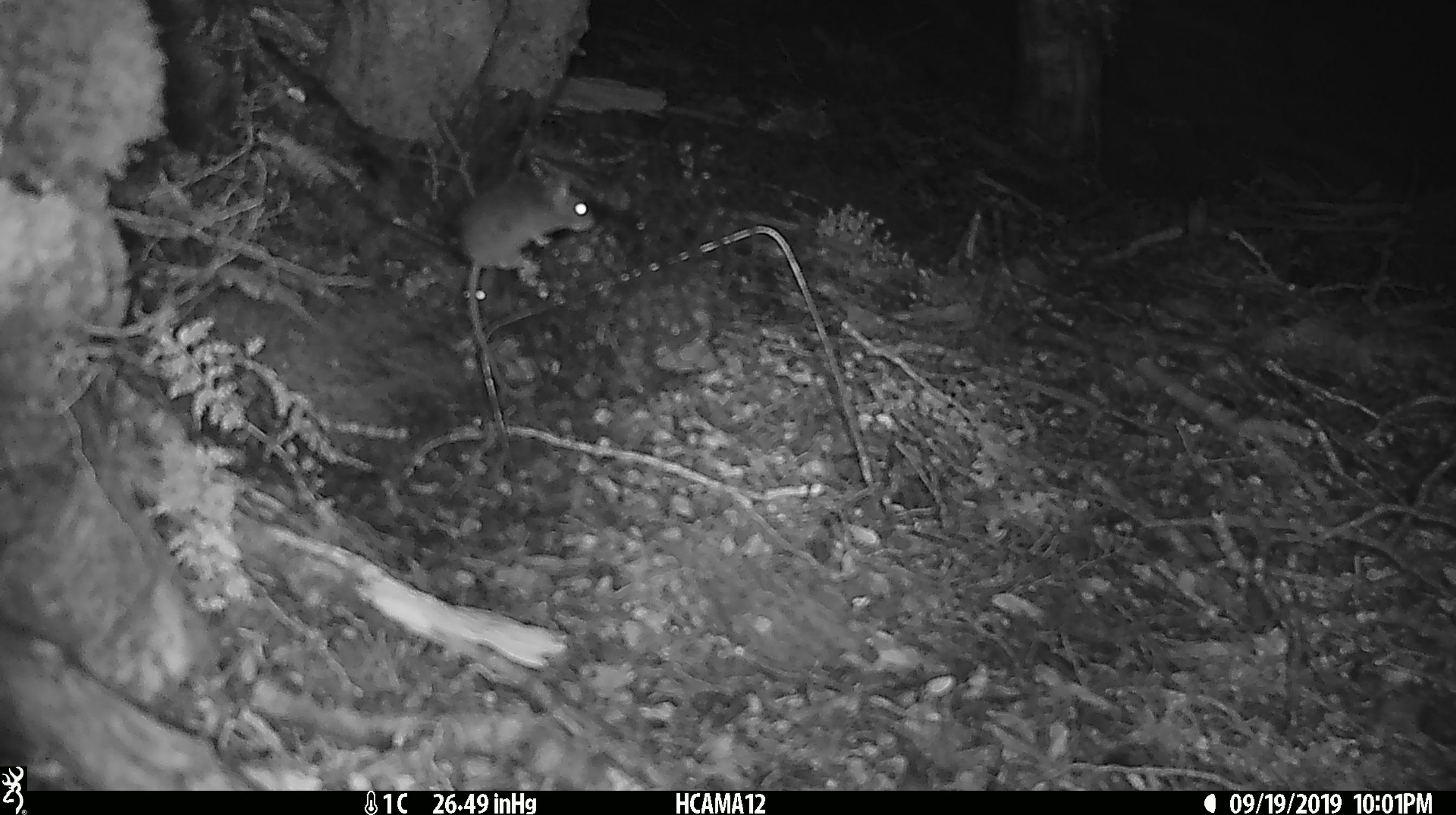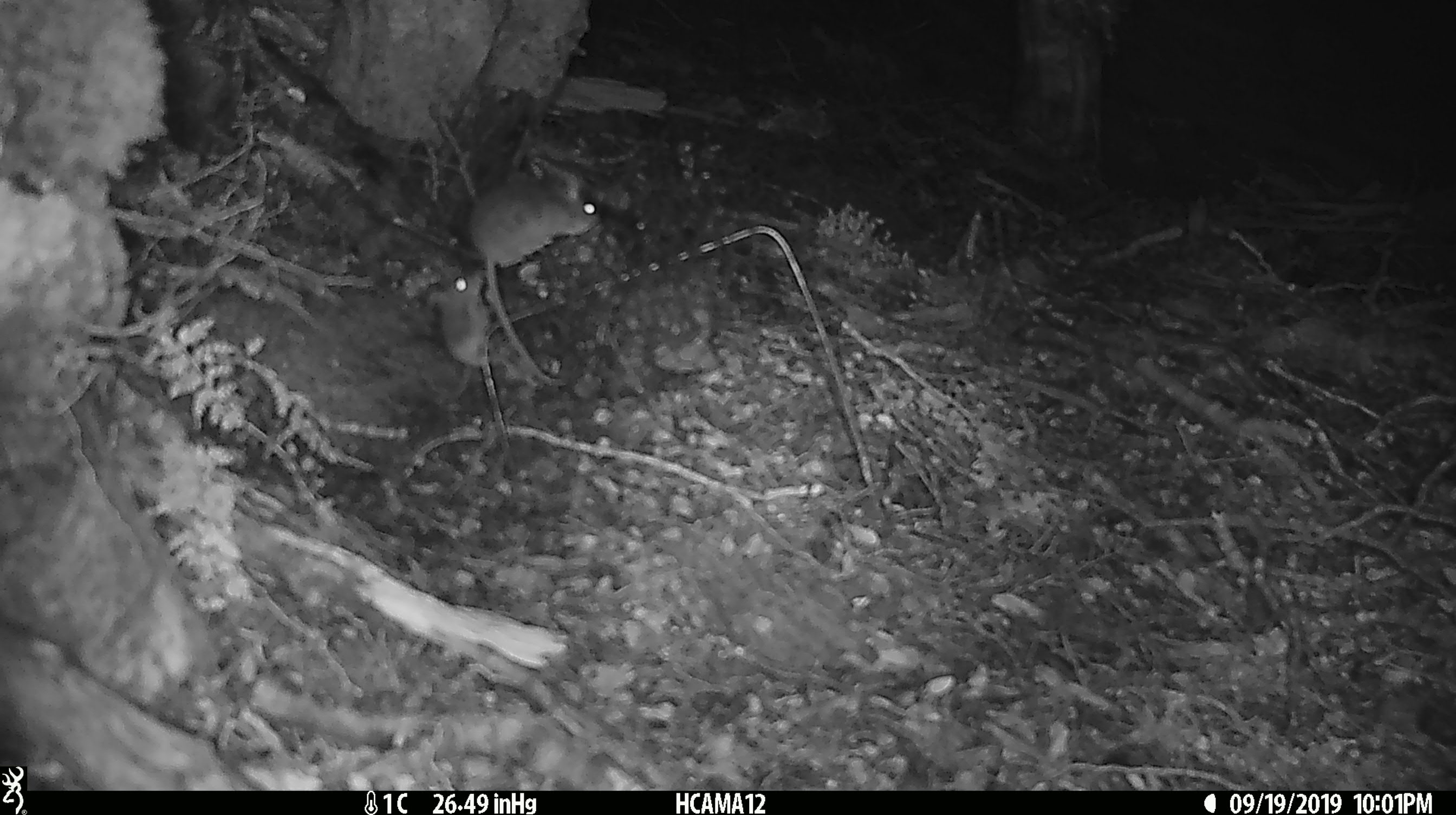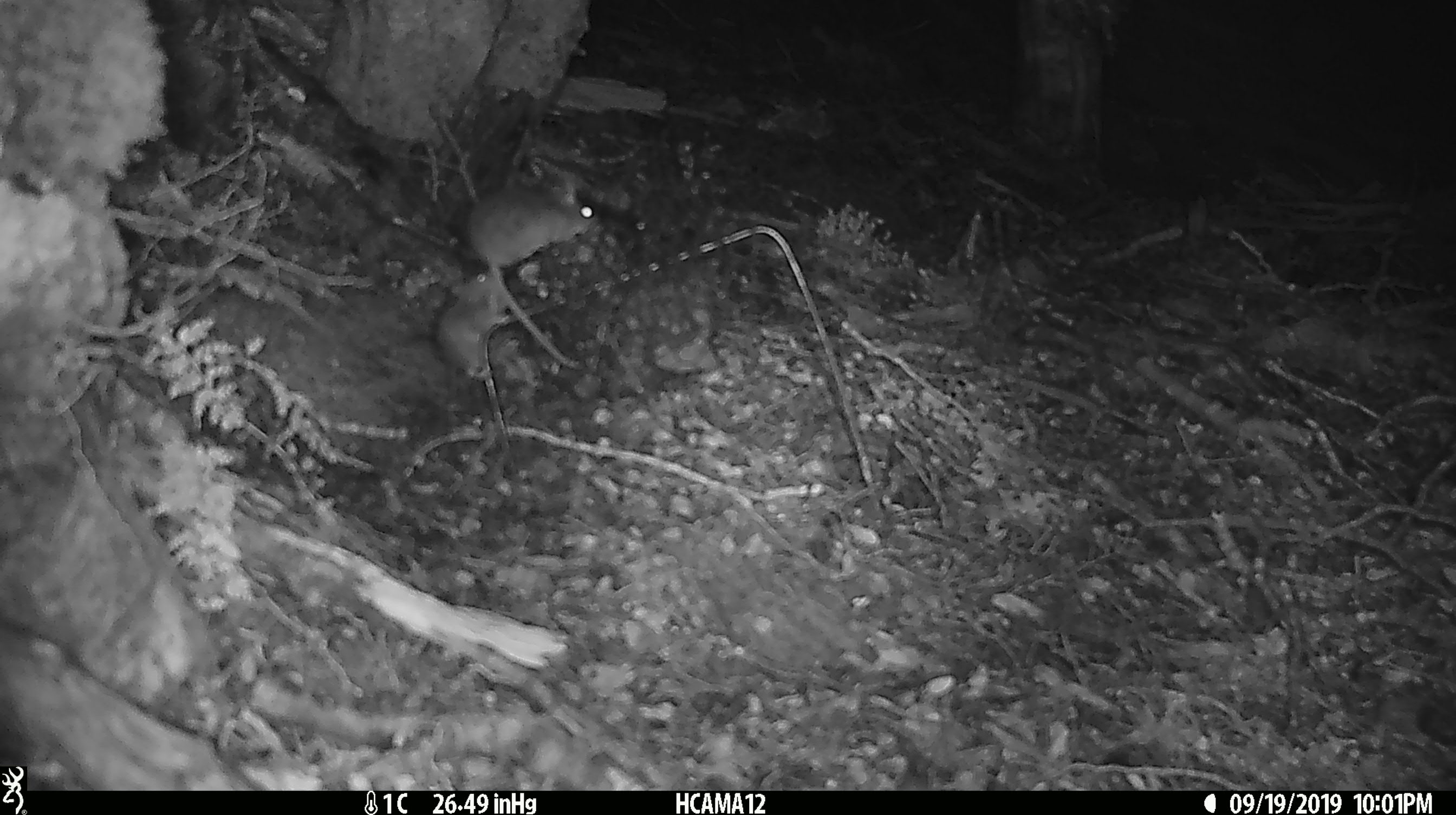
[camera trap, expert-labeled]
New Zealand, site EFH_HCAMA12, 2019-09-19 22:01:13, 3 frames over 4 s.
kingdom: Animalia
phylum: Chordata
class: Mammalia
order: Rodentia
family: Muridae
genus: Mus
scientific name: Mus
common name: mouse